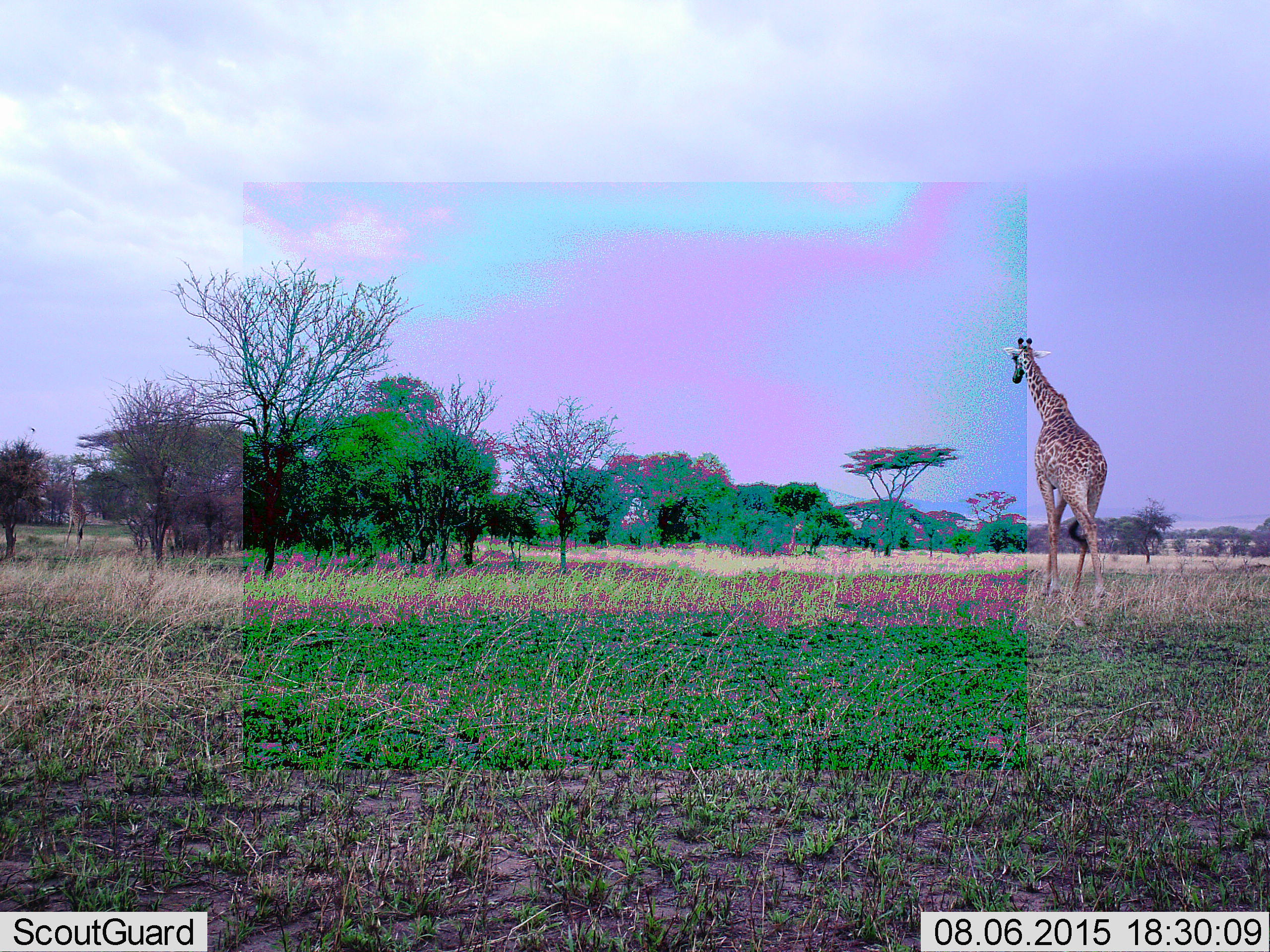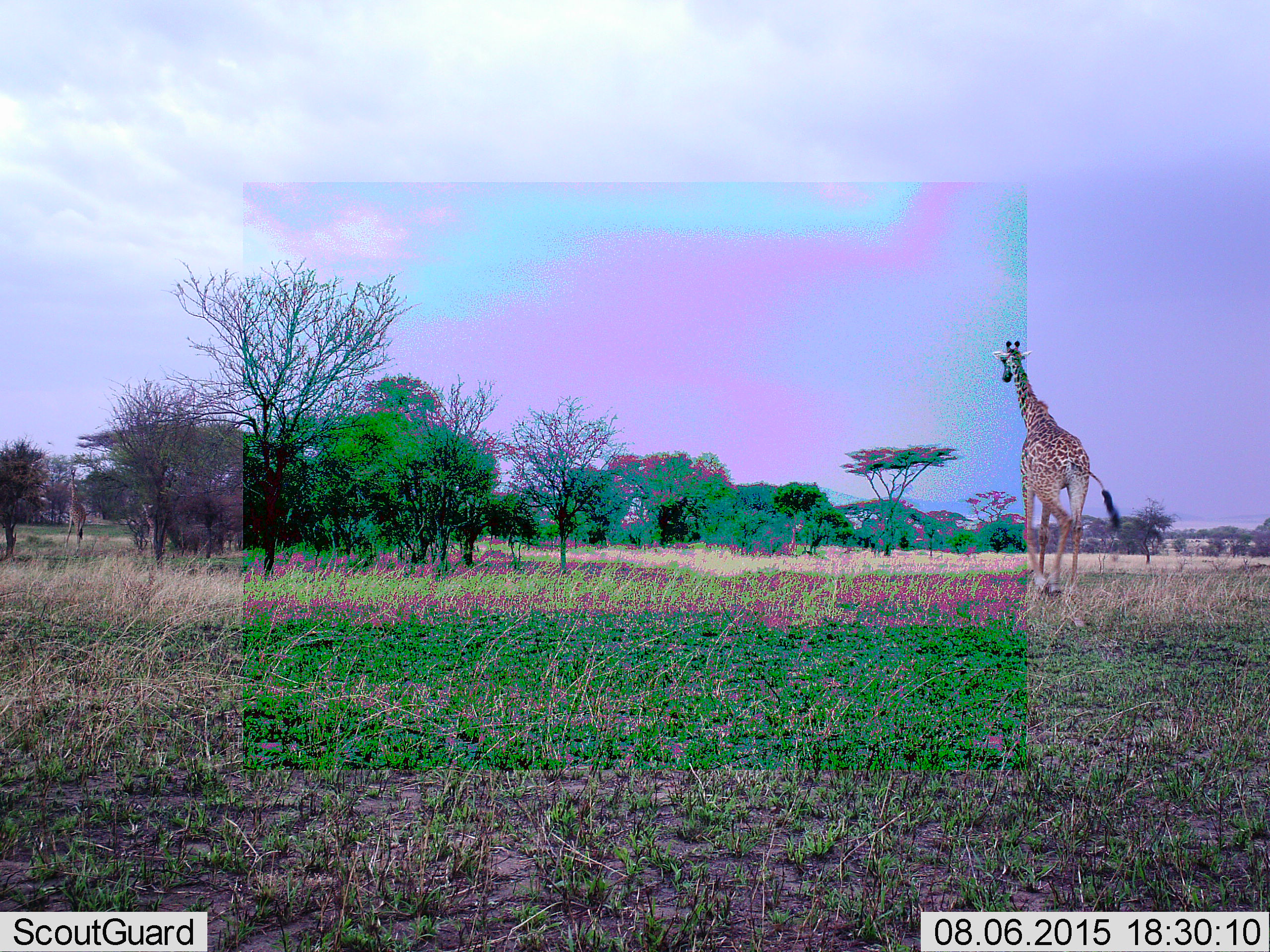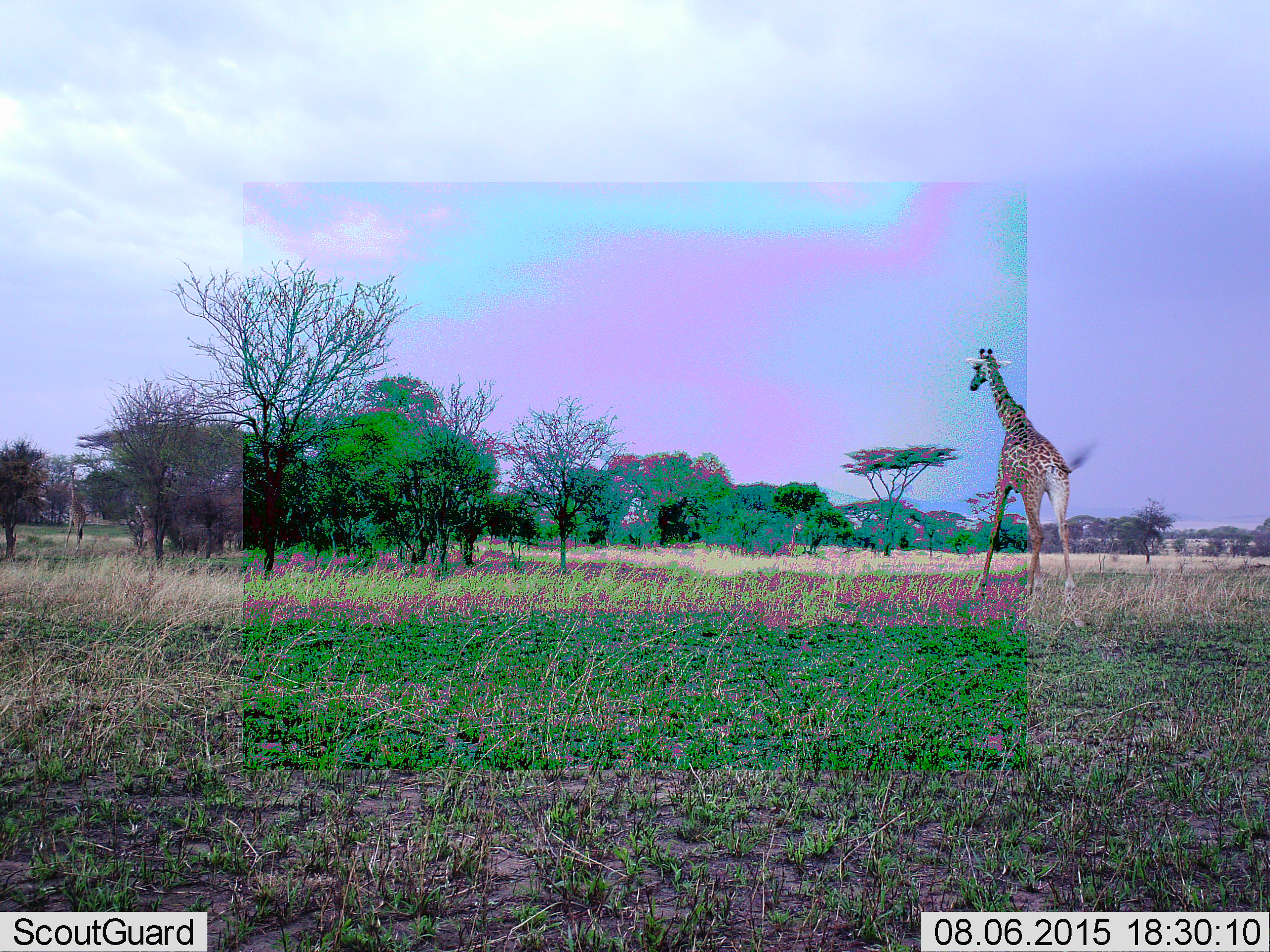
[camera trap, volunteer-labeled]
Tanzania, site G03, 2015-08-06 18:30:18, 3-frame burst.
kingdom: Animalia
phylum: Chordata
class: Mammalia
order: Artiodactyla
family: Giraffidae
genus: Giraffa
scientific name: Giraffa camelopardalis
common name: giraffe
Giraffe (Giraffa camelopardalis), count 3. Behavior (volunteer vote fractions): standing 45%, resting 5%, moving 90%, interacting 0%. Young present (vote fraction): 45%. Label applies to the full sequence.